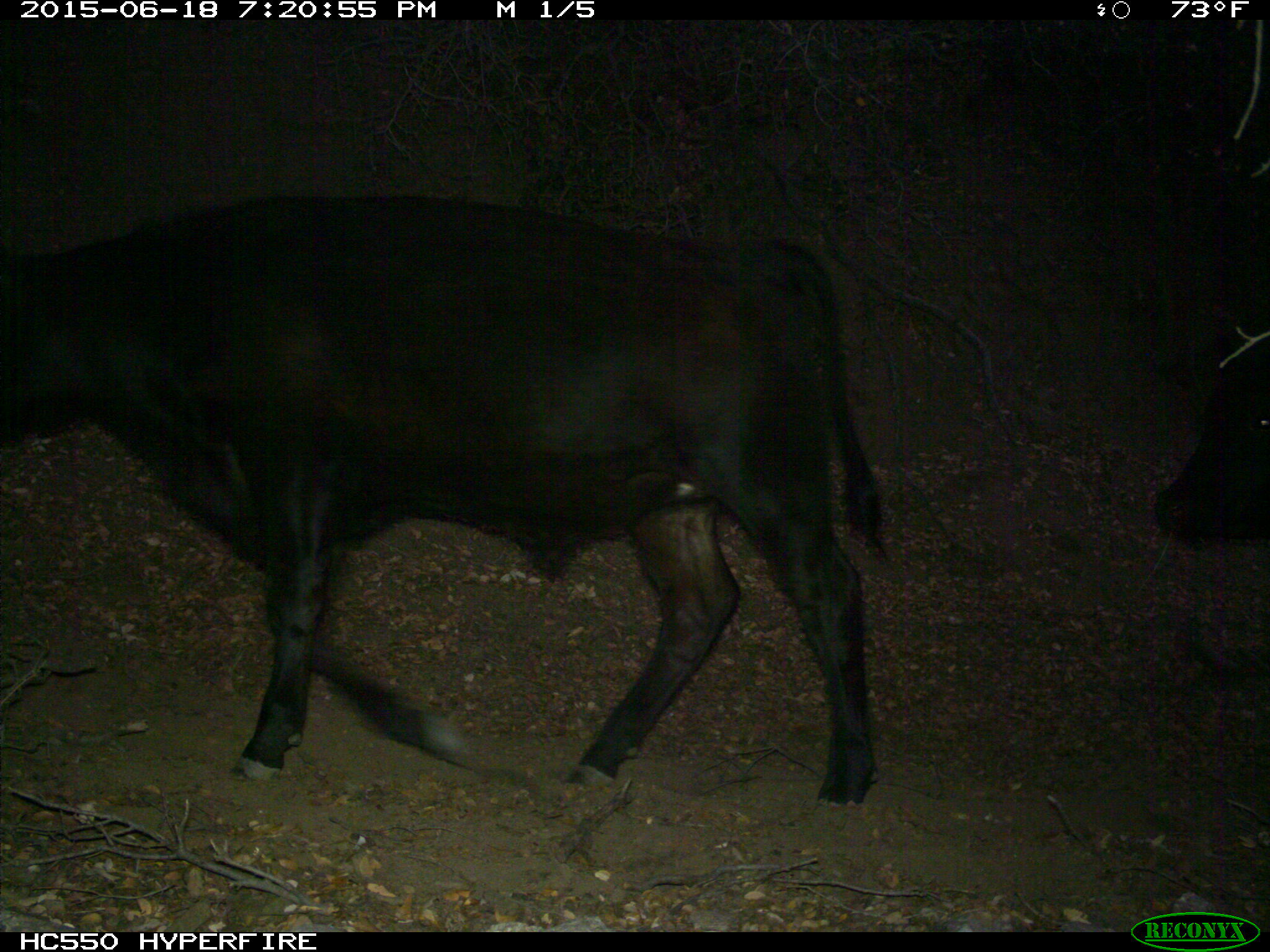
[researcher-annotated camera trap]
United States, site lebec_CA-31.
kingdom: Animalia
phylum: Chordata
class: Mammalia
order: Artiodactyla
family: Bovidae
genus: Bos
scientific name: Bos taurus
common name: domestic cow